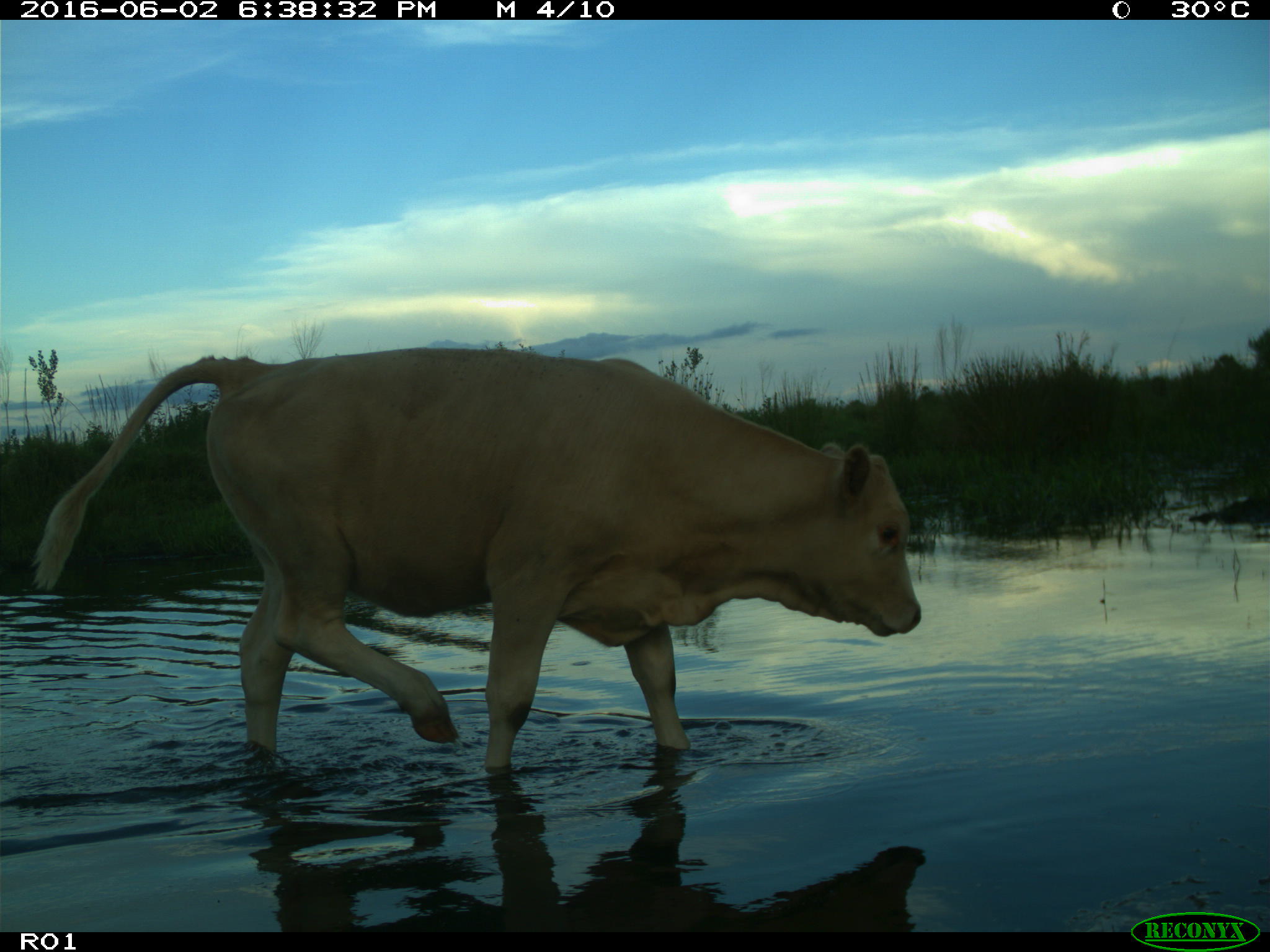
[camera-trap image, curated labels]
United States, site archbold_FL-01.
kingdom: Animalia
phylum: Chordata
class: Mammalia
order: Artiodactyla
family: Bovidae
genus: Bos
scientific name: Bos taurus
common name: domestic cow